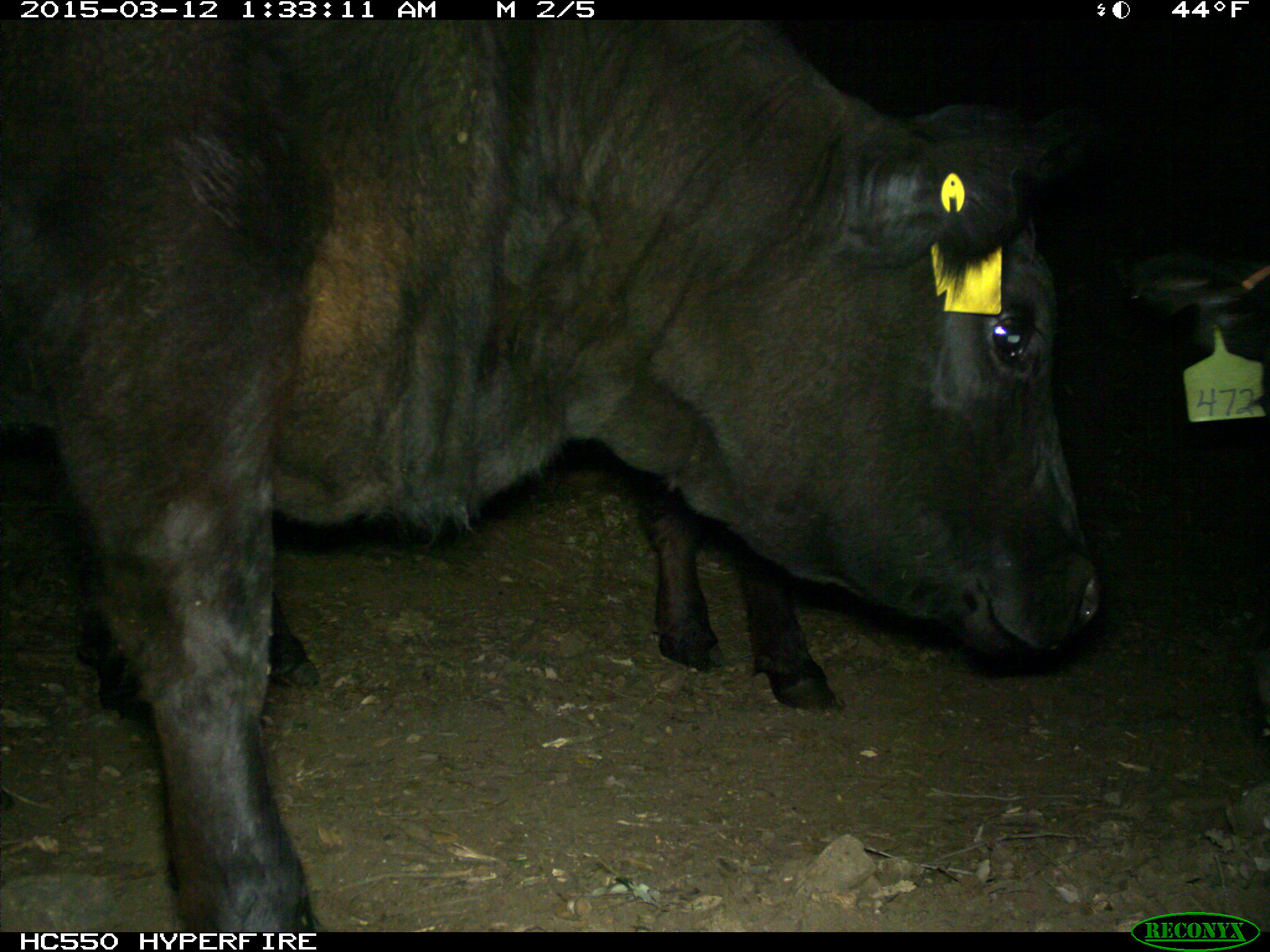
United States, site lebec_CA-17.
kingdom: Animalia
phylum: Chordata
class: Mammalia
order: Artiodactyla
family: Bovidae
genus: Bos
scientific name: Bos taurus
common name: domestic cow